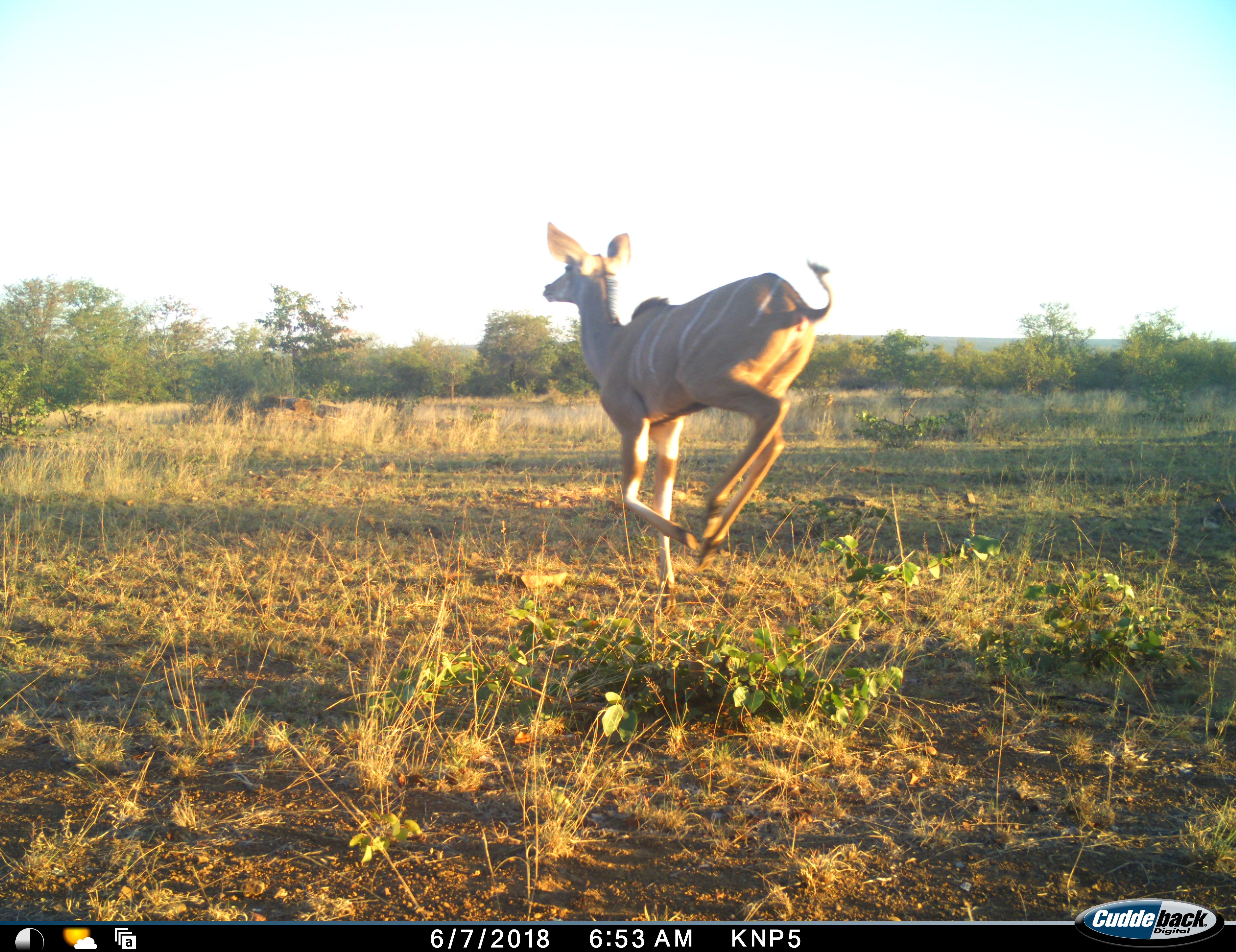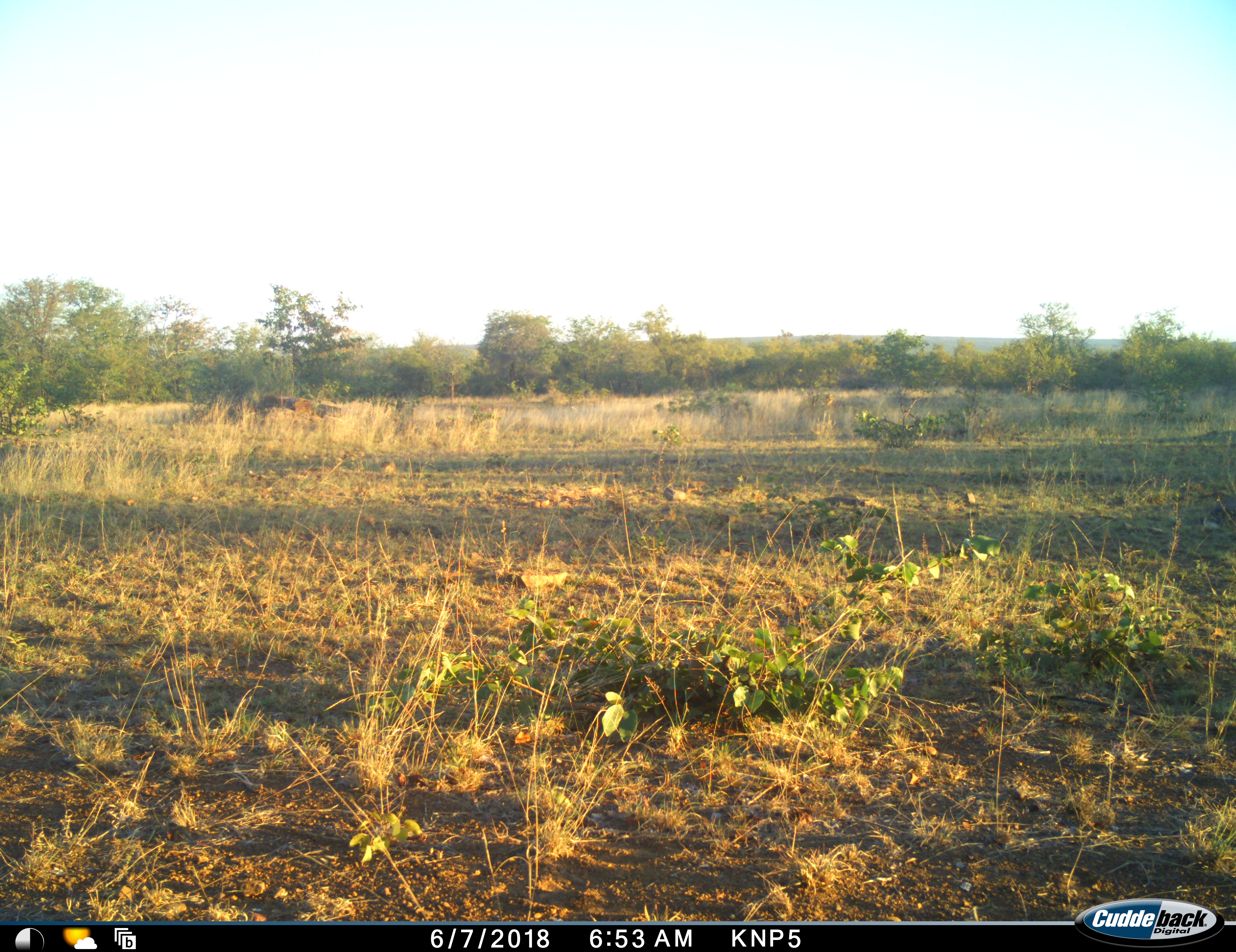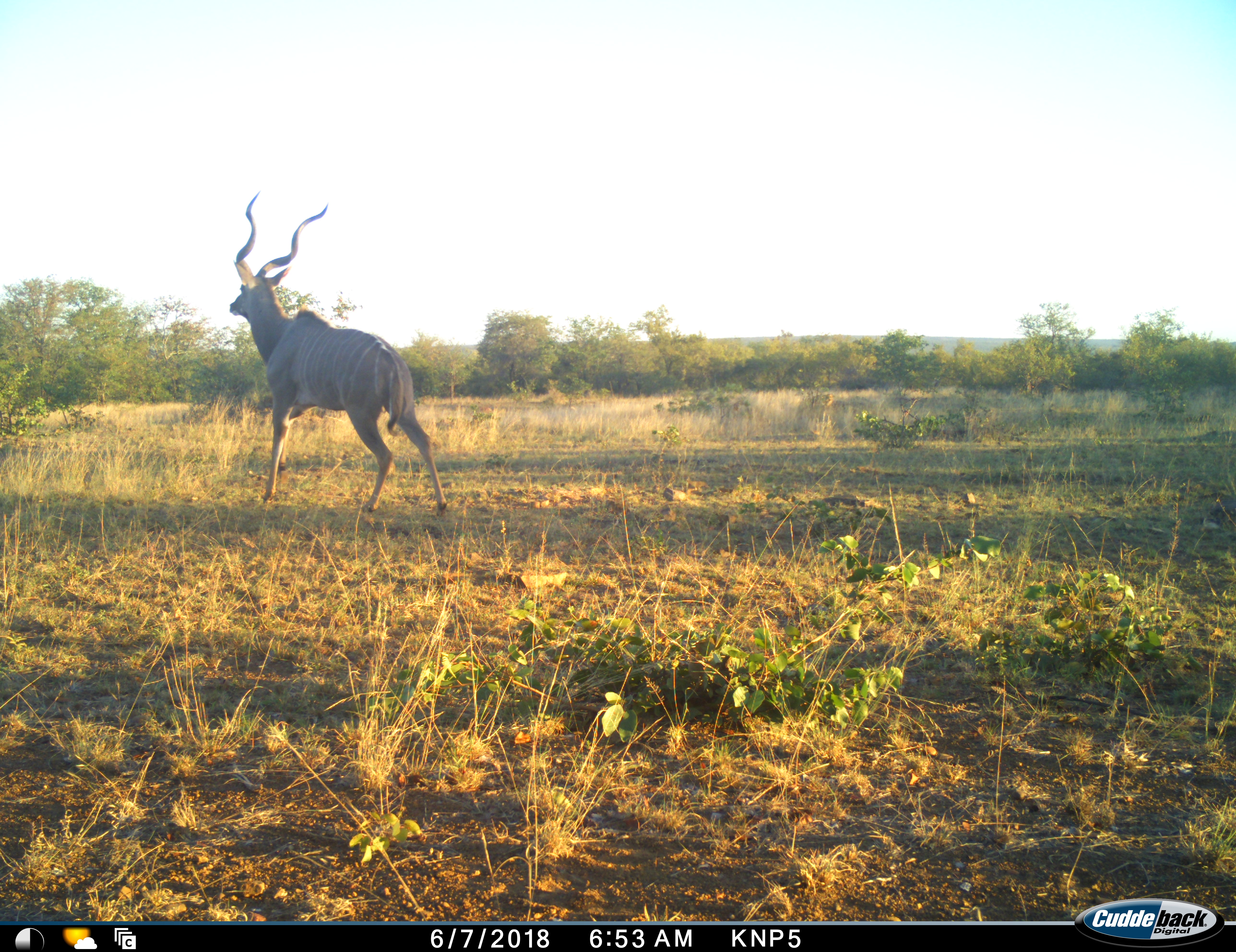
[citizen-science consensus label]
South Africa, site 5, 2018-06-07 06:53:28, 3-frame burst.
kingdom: Animalia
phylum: Chordata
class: Mammalia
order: Artiodactyla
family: Bovidae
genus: Tragelaphus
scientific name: Tragelaphus strepsiceros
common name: greater kudu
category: kudu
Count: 2.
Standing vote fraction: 0%.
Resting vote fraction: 0%.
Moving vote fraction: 100%.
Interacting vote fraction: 11%.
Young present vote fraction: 0%.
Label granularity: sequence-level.